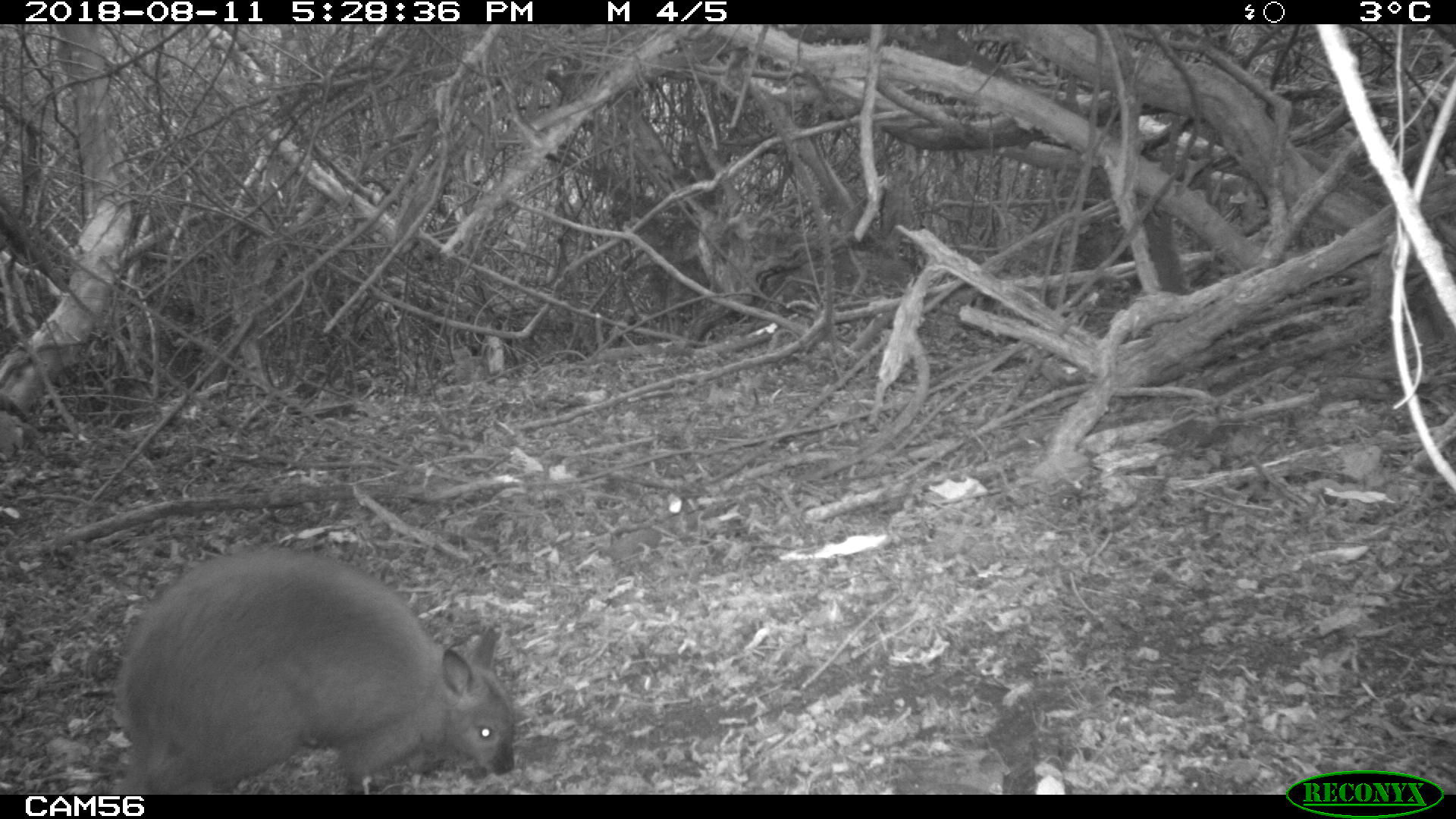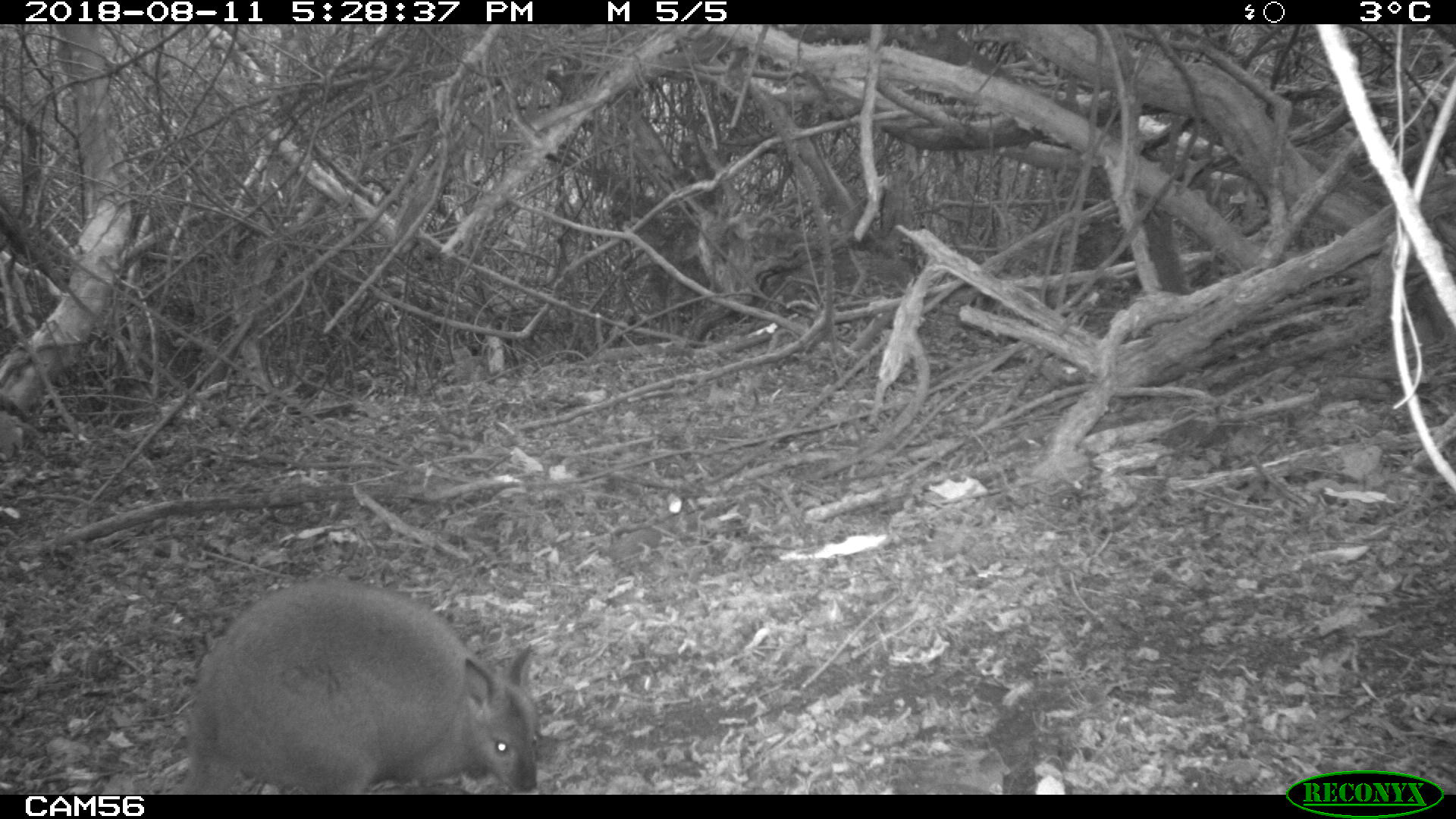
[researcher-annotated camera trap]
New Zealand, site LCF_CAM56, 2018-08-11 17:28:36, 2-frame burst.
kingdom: Animalia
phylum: Chordata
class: Mammalia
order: Diprotodontia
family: Macropodidae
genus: Notamacropus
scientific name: Notamacropus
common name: wallaby